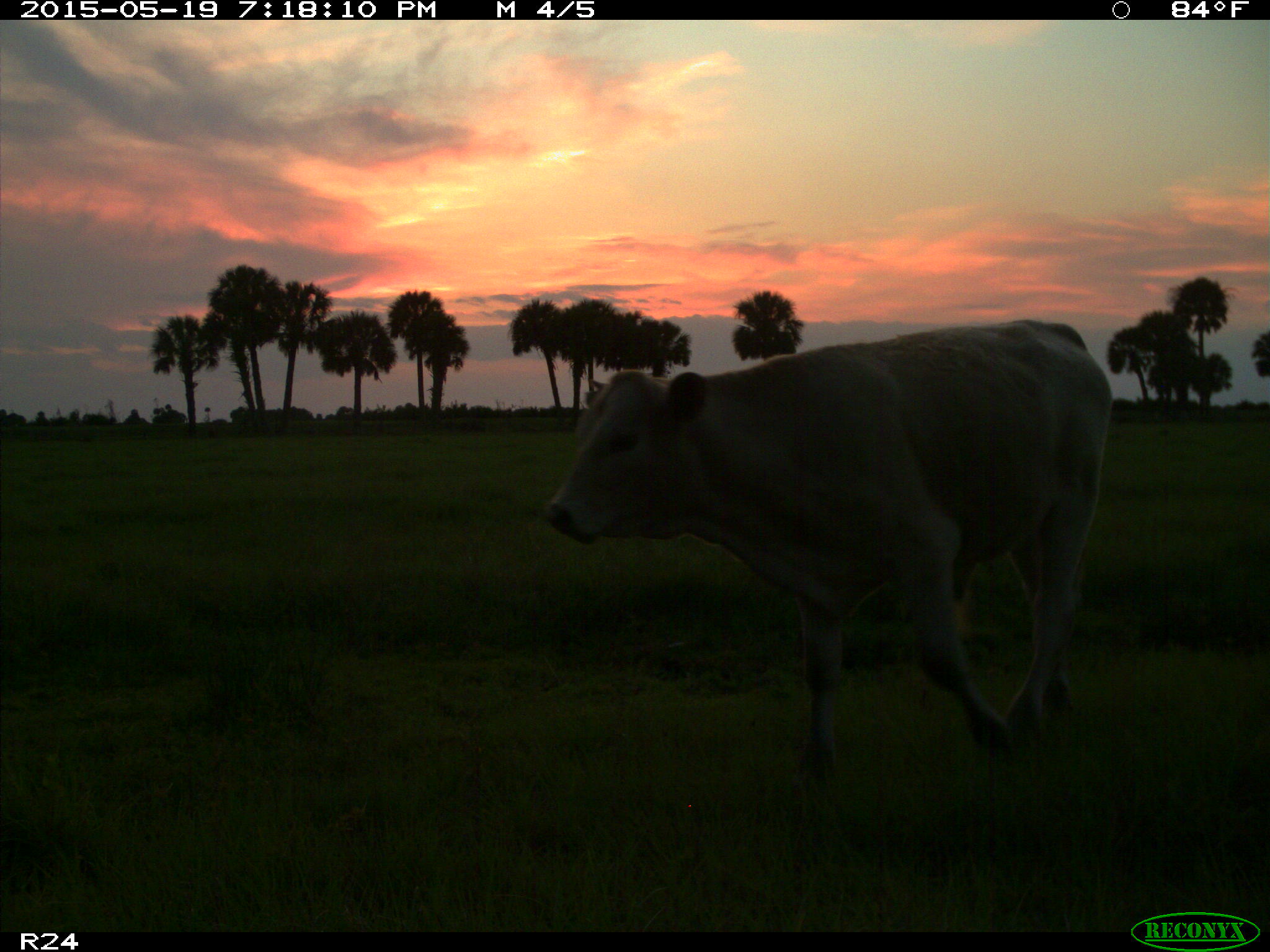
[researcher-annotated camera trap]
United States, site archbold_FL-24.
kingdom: Animalia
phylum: Chordata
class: Mammalia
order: Artiodactyla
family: Bovidae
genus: Bos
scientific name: Bos taurus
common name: domestic cow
Bos taurus (domestic cow).